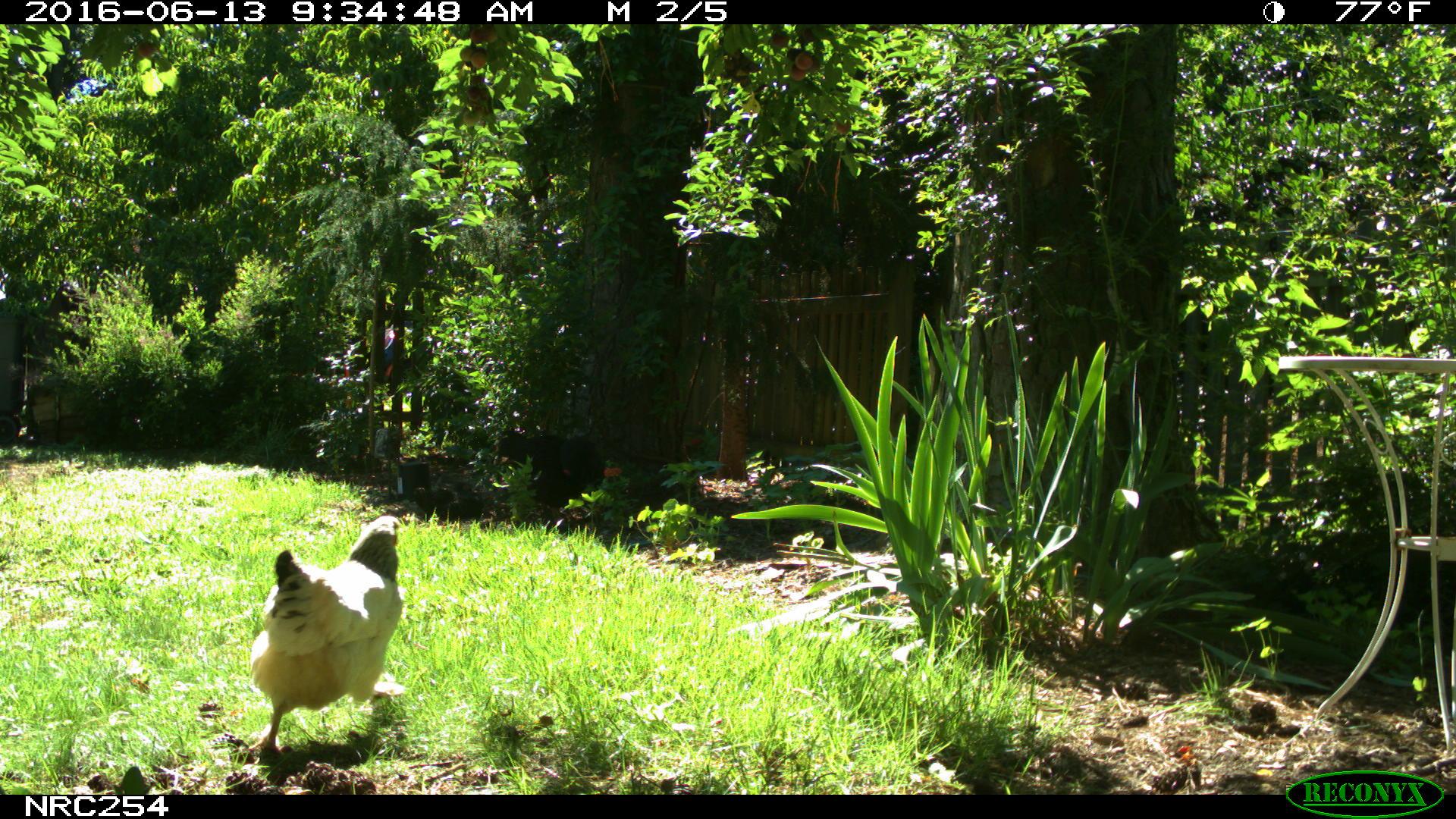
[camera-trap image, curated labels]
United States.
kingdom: Animalia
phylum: Chordata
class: Aves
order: Galliformes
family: Phasianidae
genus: Gallus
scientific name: Gallus gallus domesticus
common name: domestic chicken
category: Chicken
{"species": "Chicken (domestic chicken) (Gallus gallus domesticus)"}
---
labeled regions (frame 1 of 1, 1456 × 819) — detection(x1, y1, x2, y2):
Chicken: detection(236, 505, 411, 770)